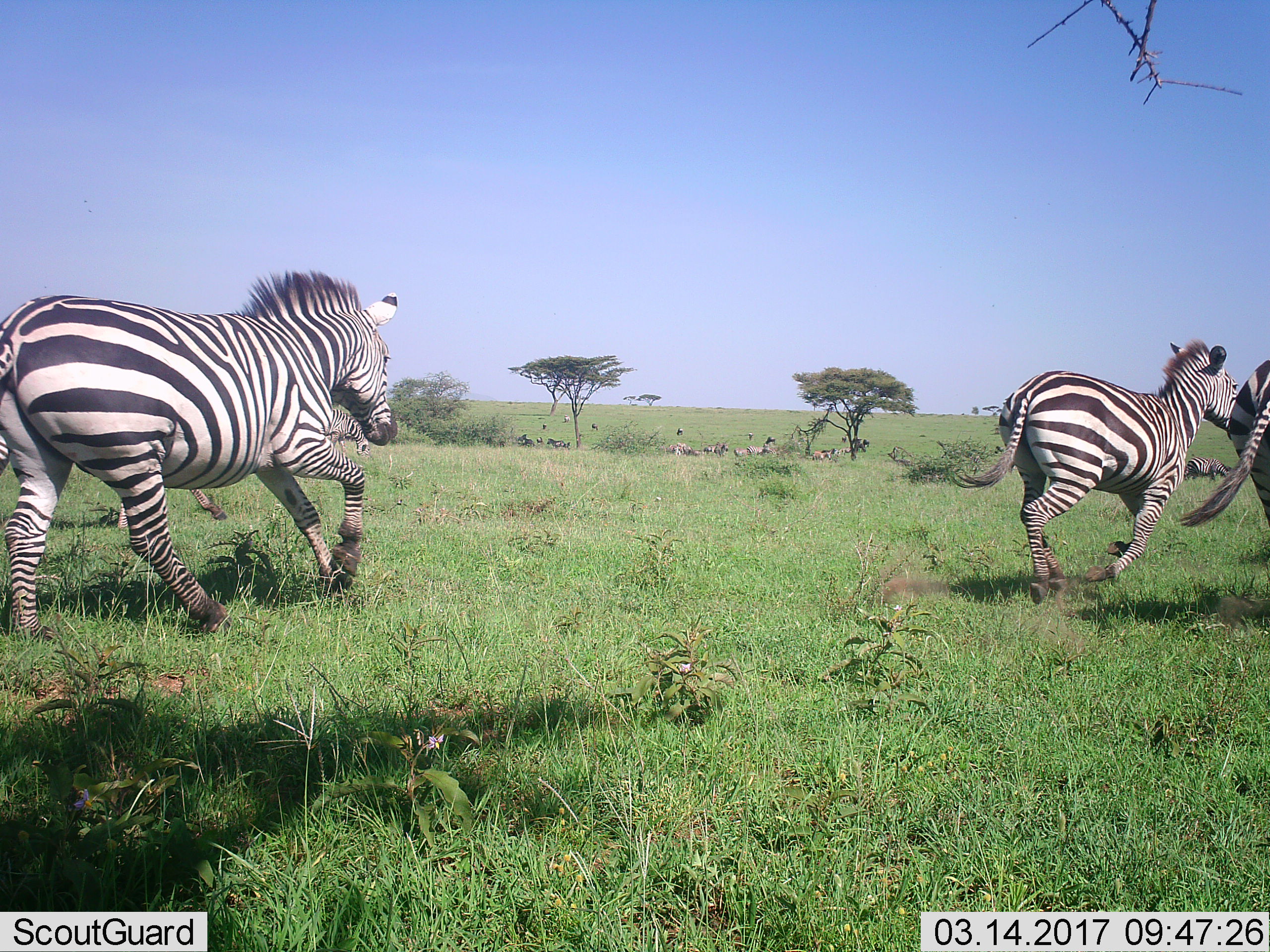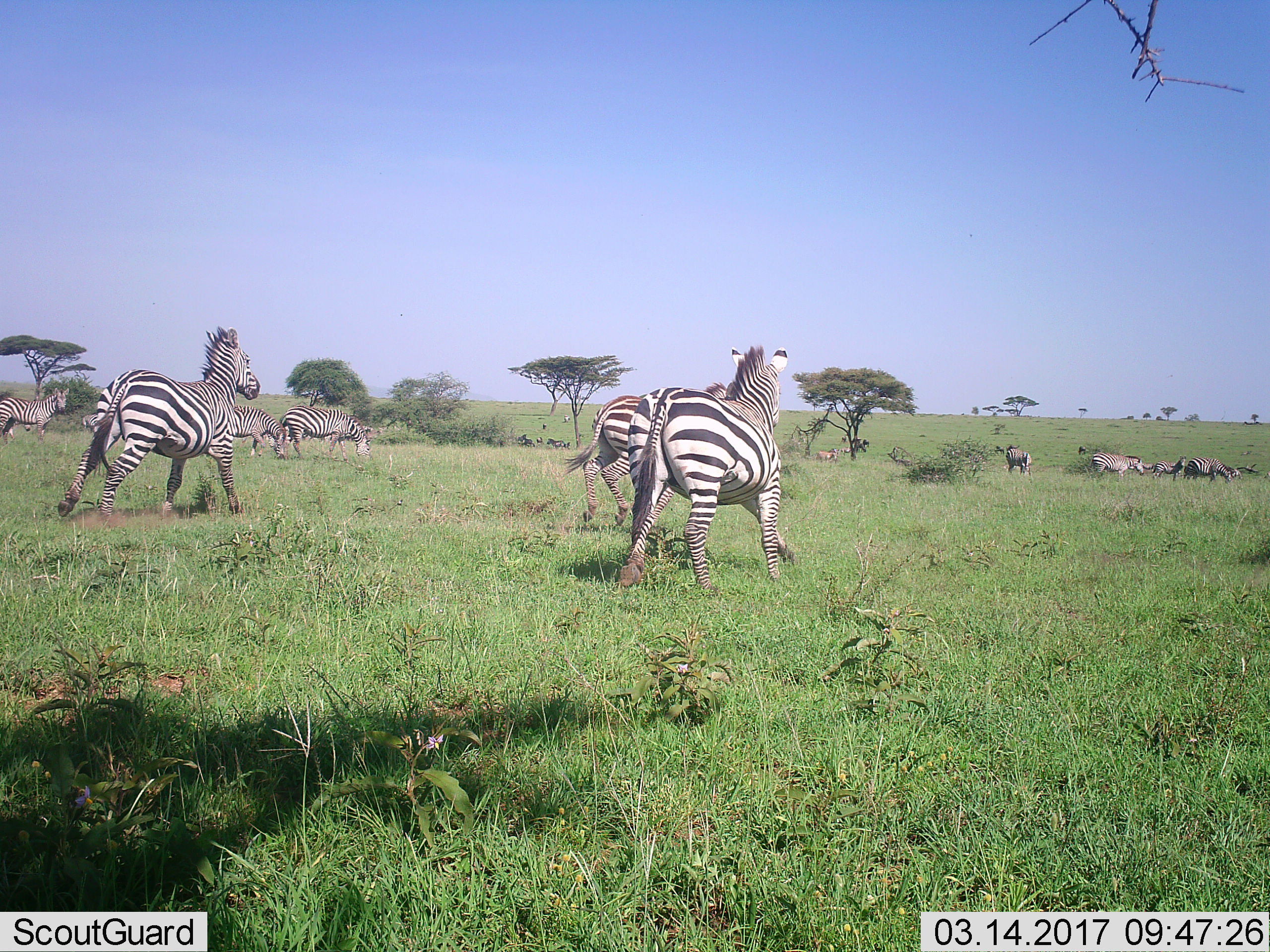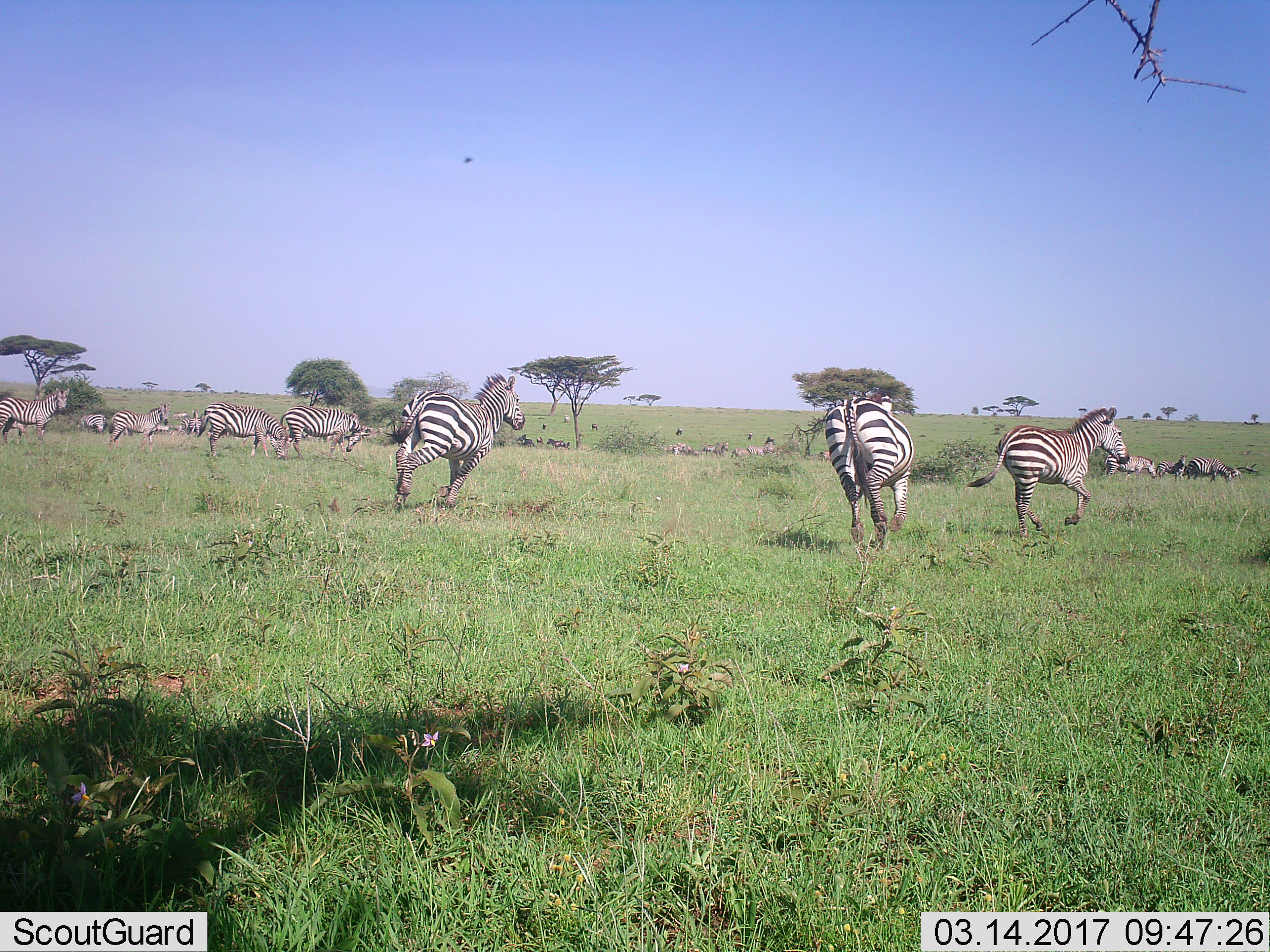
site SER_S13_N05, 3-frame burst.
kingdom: Animalia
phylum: Chordata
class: Mammalia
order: Perissodactyla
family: Equidae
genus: Equus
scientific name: Equus quagga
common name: plains zebra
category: zebraplains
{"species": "zebraplains (plains zebra) (Equus quagga)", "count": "11-50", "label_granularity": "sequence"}